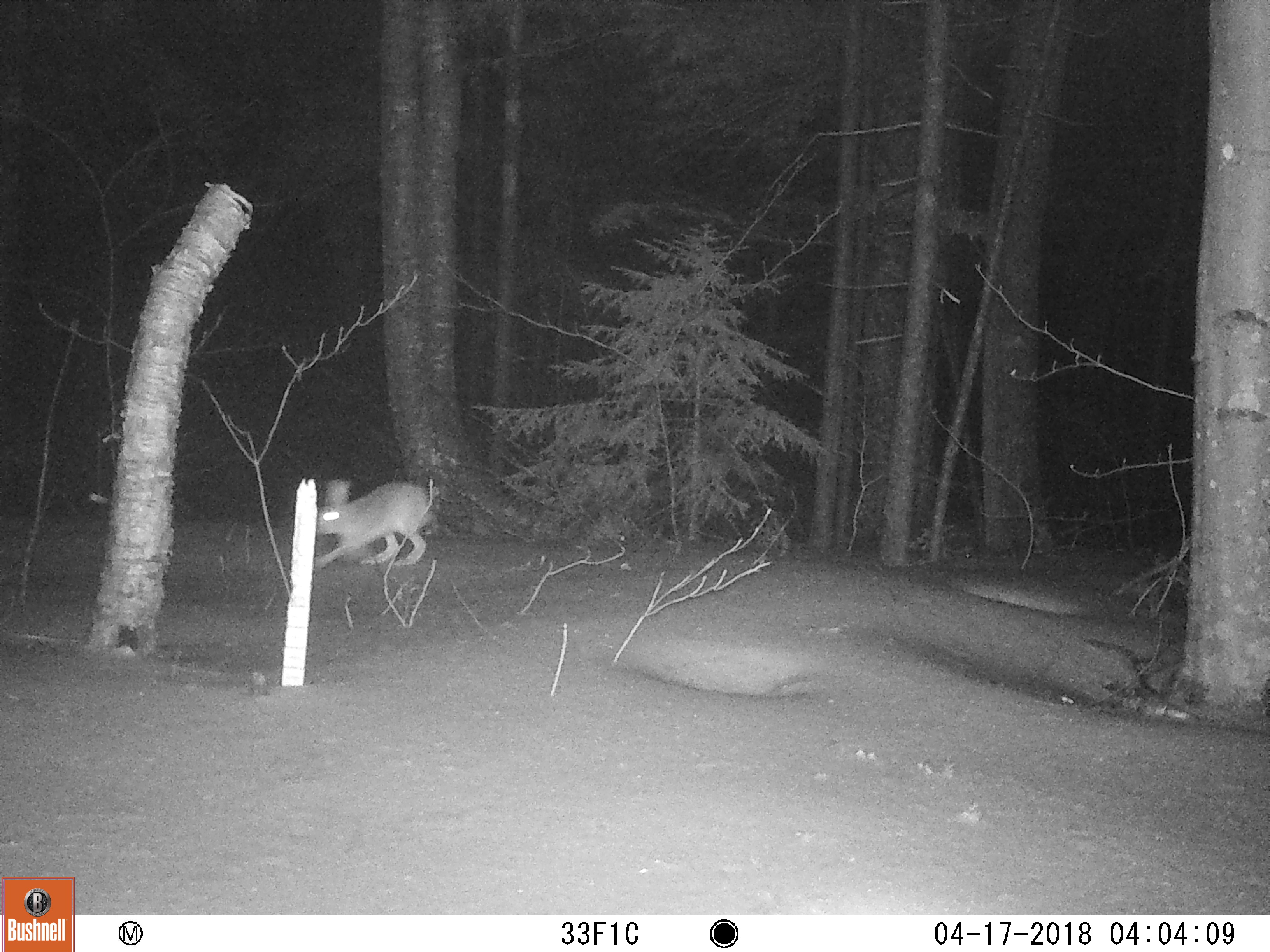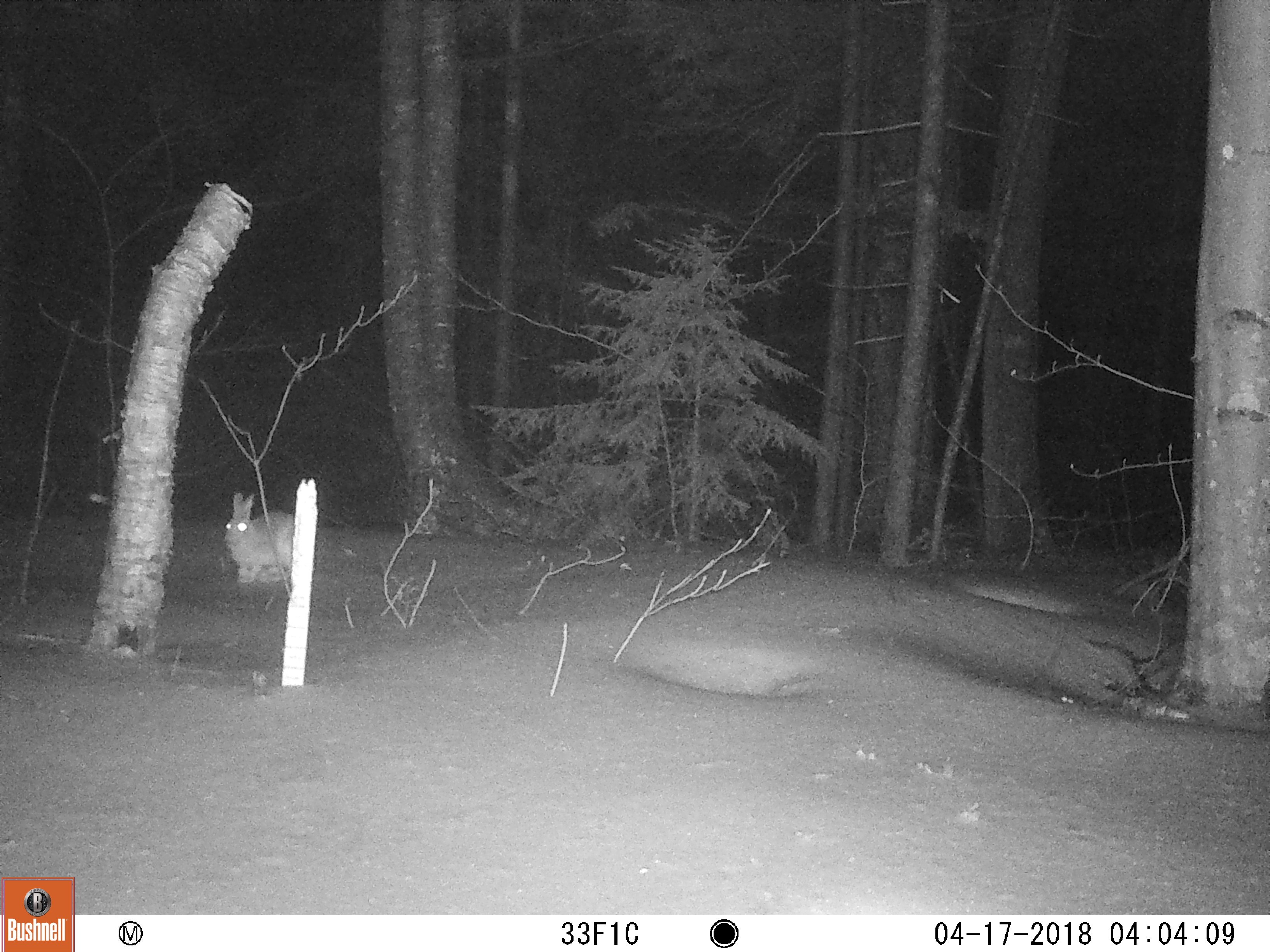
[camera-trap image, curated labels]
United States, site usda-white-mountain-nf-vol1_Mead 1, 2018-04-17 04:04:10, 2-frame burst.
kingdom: Animalia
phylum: Chordata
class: Mammalia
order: Lagomorpha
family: Leporidae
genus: Lepus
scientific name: Lepus americanus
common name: snowshoe hare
Snowshoe hare (Lepus americanus).